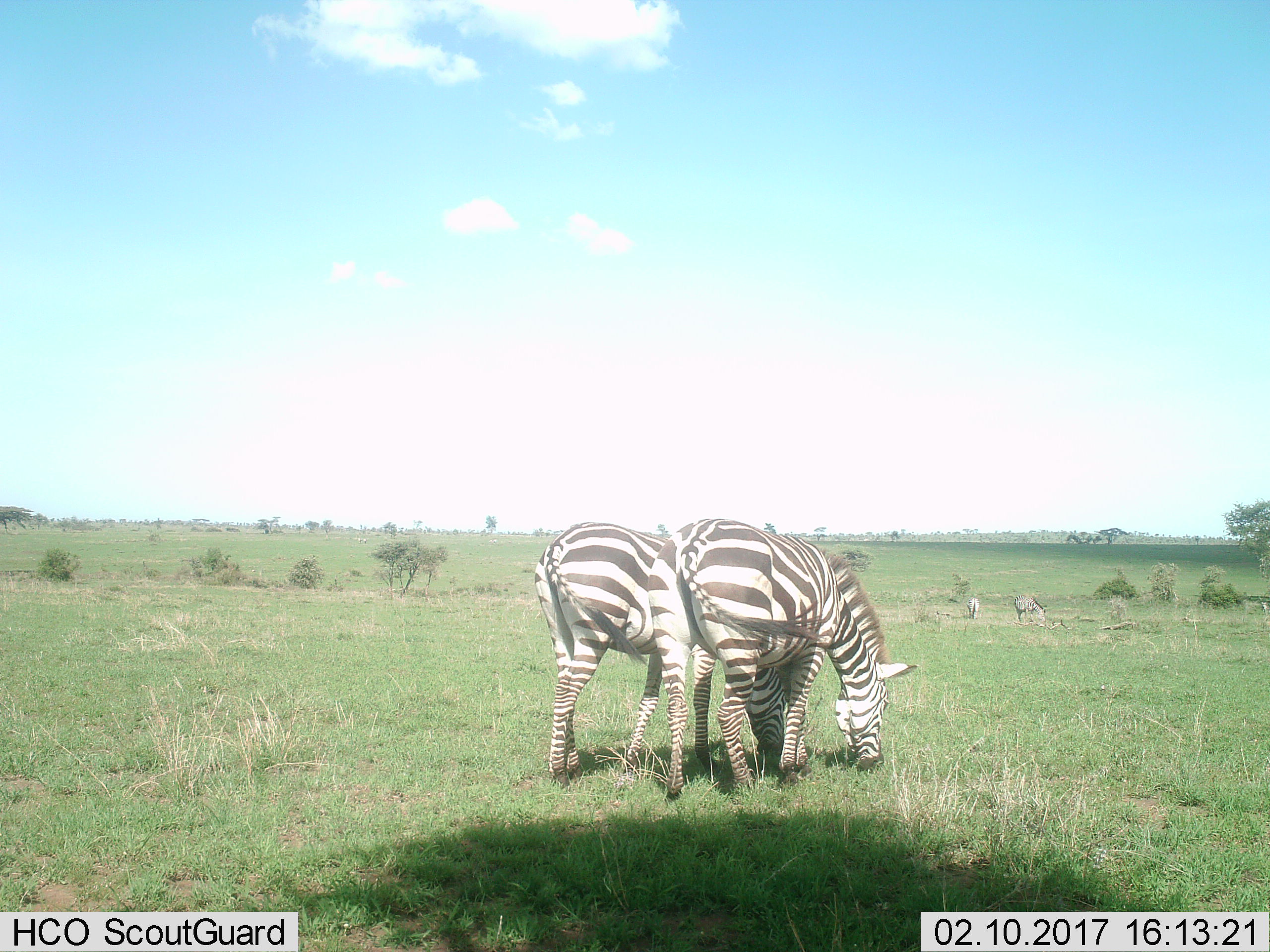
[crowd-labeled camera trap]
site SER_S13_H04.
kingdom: Animalia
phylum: Chordata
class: Mammalia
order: Perissodactyla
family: Equidae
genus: Equus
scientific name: Equus quagga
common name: plains zebra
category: zebraplains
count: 4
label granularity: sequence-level